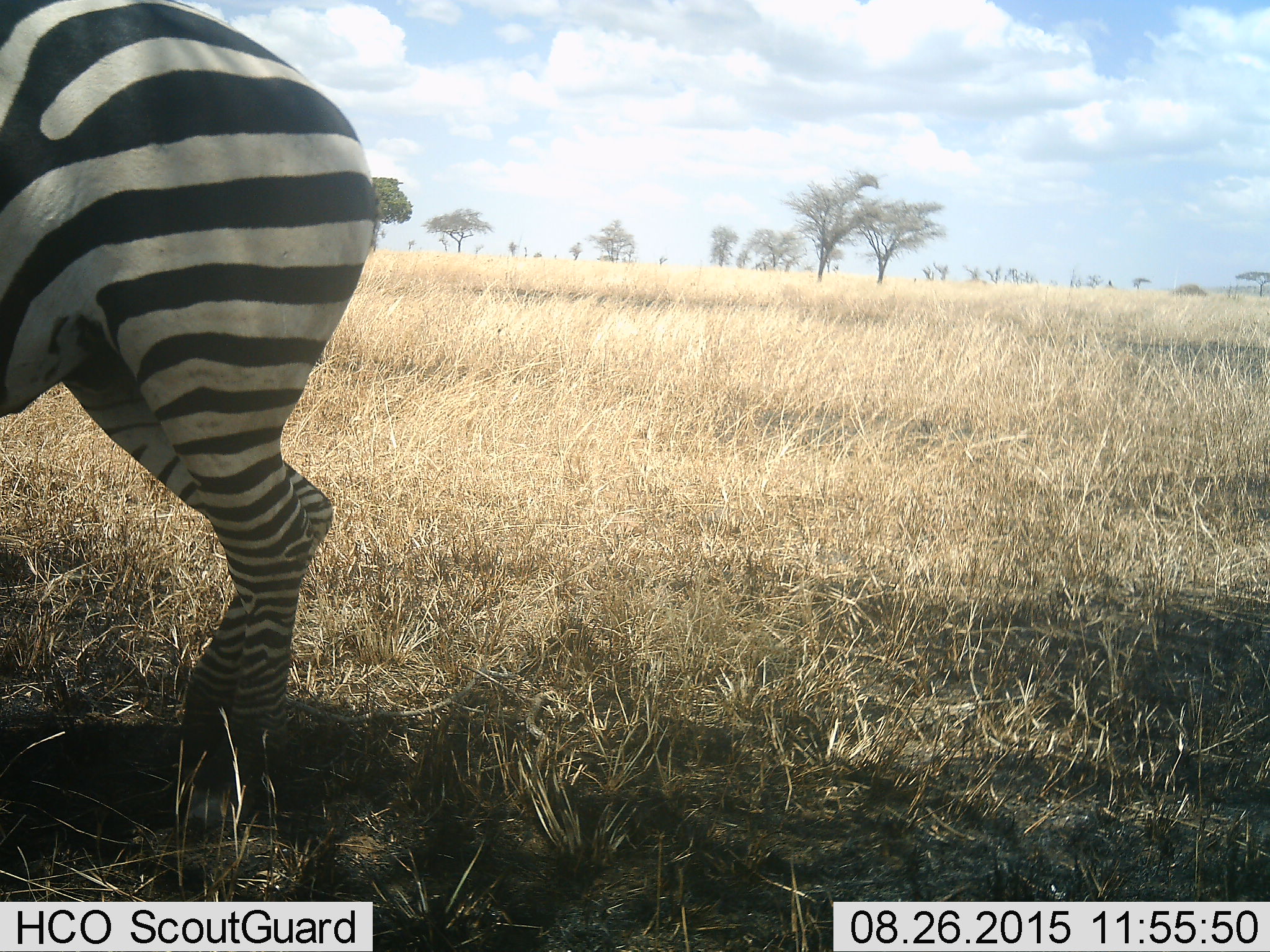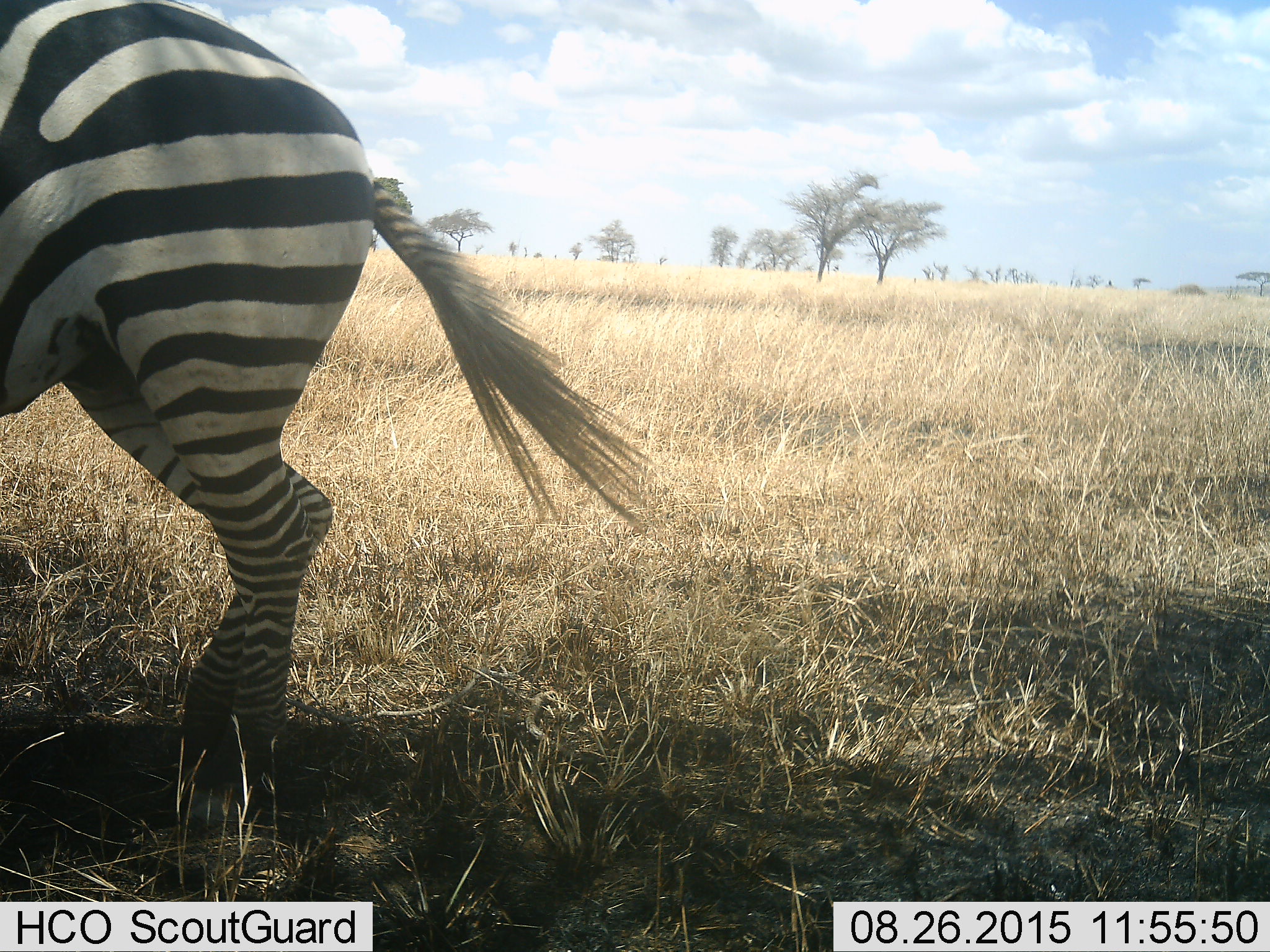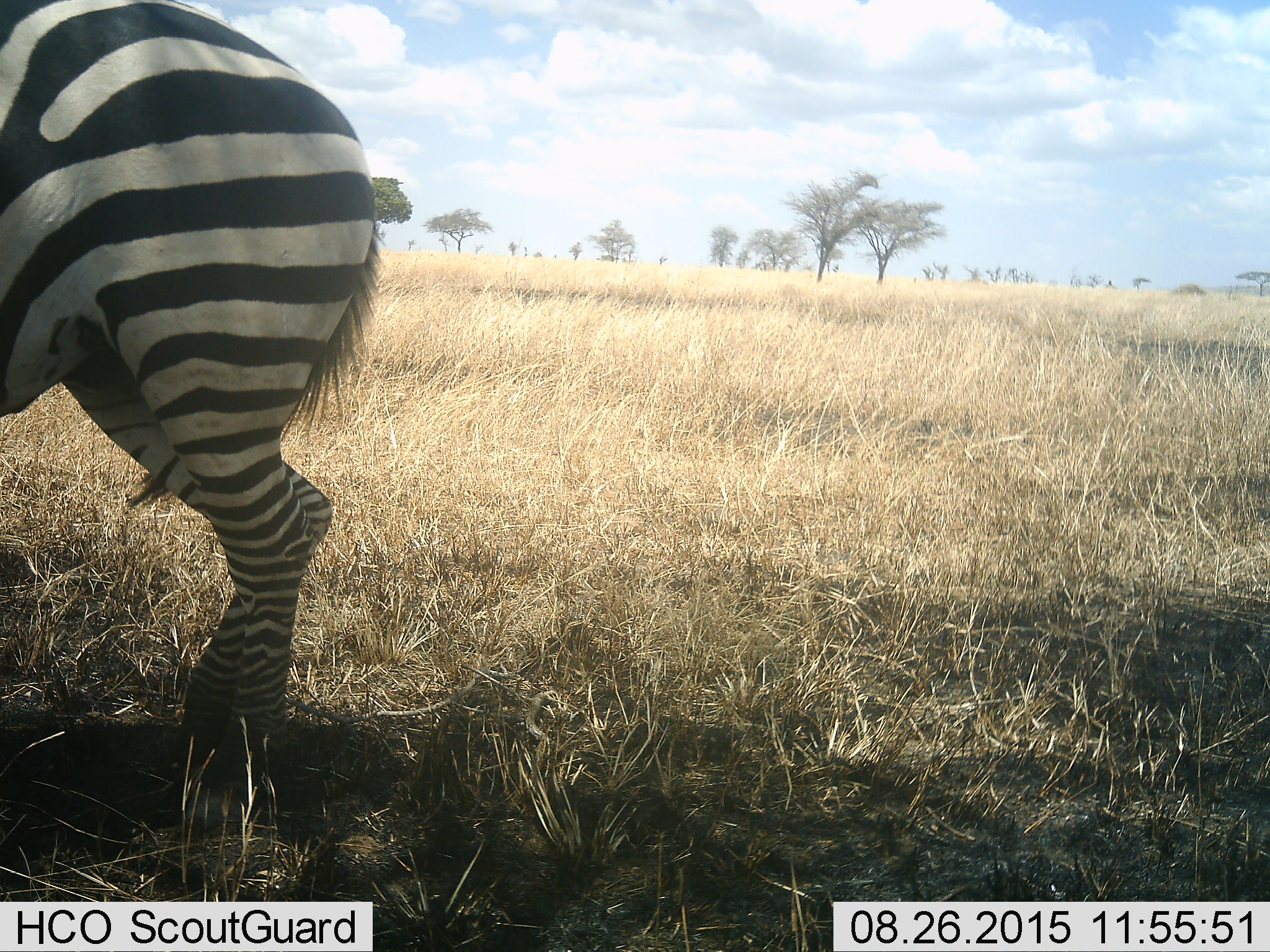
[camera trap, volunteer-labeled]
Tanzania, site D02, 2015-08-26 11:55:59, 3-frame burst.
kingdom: Animalia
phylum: Chordata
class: Mammalia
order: Perissodactyla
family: Equidae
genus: Equus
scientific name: Equus quagga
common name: plains zebra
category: zebra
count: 1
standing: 89%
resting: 5%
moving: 5%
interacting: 0%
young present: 0%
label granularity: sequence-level